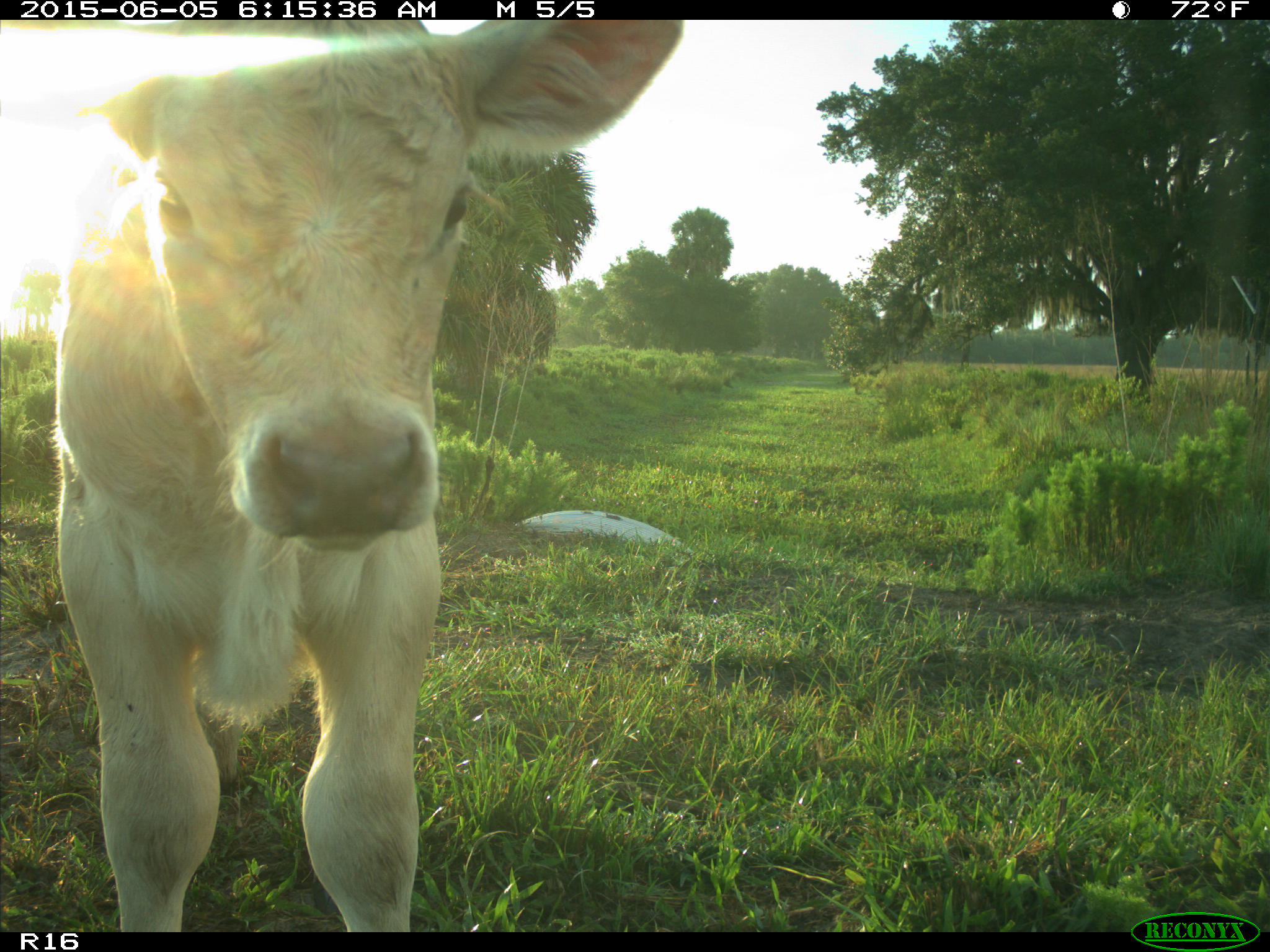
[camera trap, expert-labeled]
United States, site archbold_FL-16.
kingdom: Animalia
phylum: Chordata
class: Mammalia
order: Artiodactyla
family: Bovidae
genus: Bos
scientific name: Bos taurus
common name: domestic cow